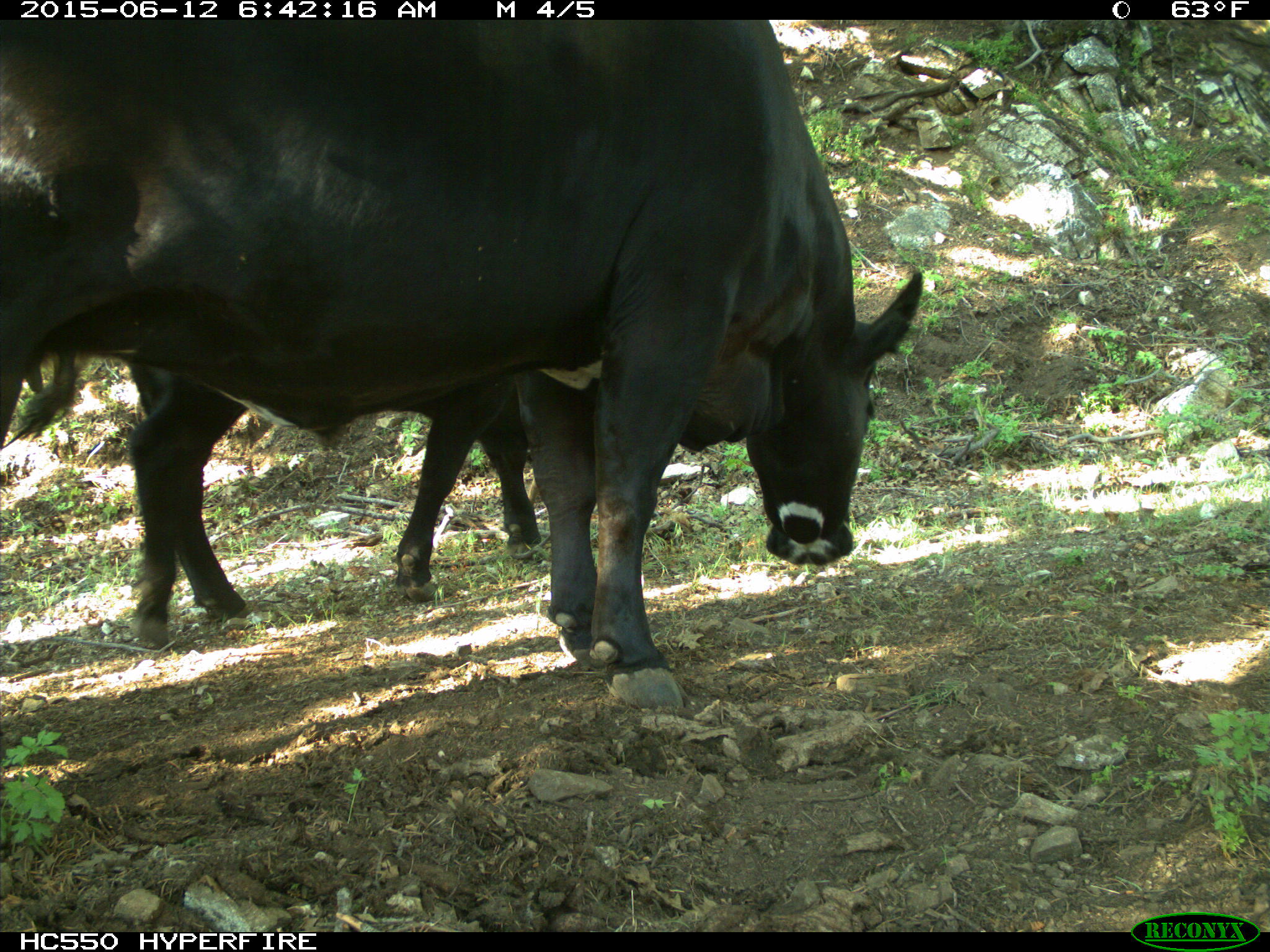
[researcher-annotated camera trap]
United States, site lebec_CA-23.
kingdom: Animalia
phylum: Chordata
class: Mammalia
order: Artiodactyla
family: Bovidae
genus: Bos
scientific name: Bos taurus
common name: domestic cow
Bos taurus (domestic cow).